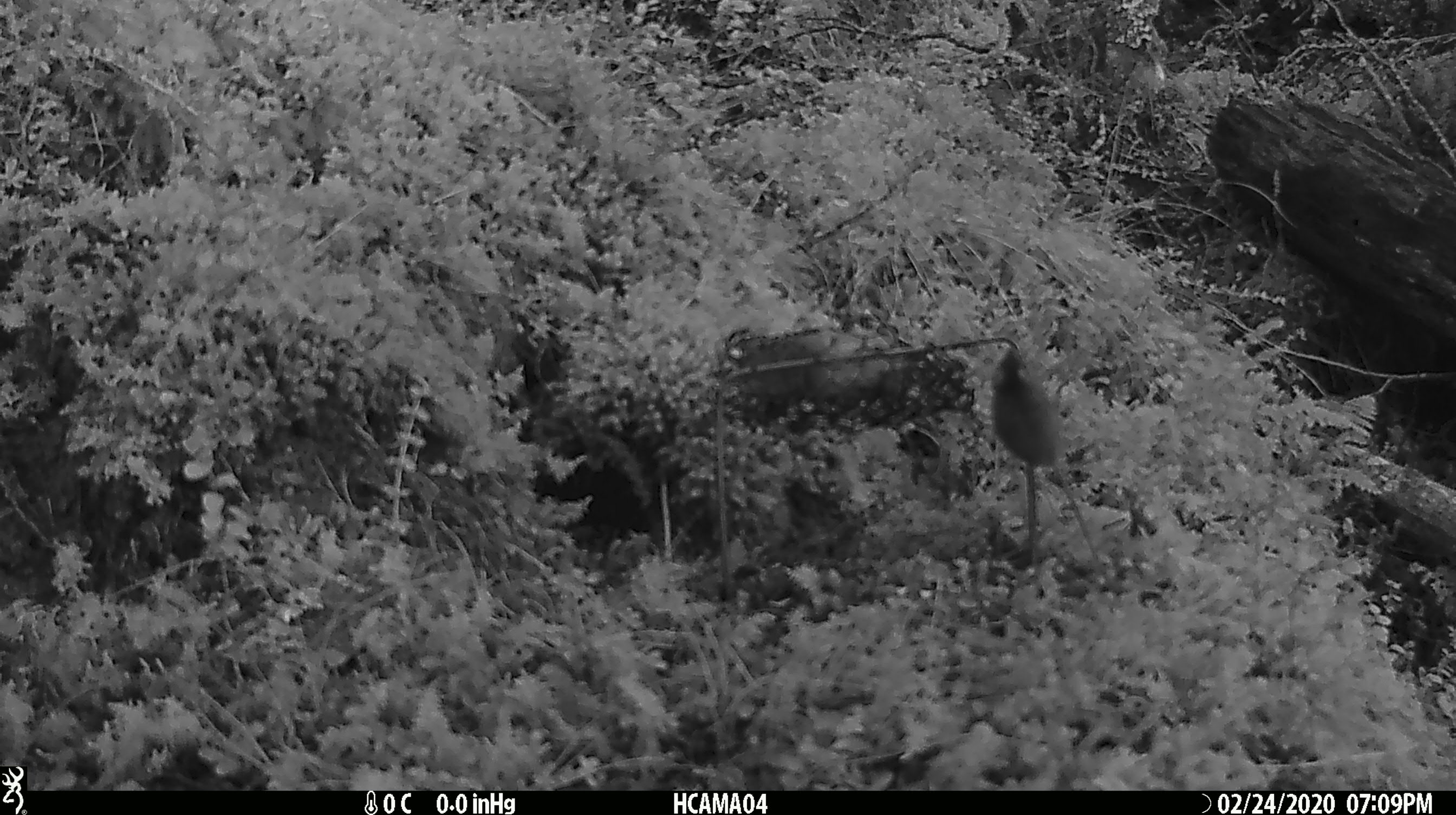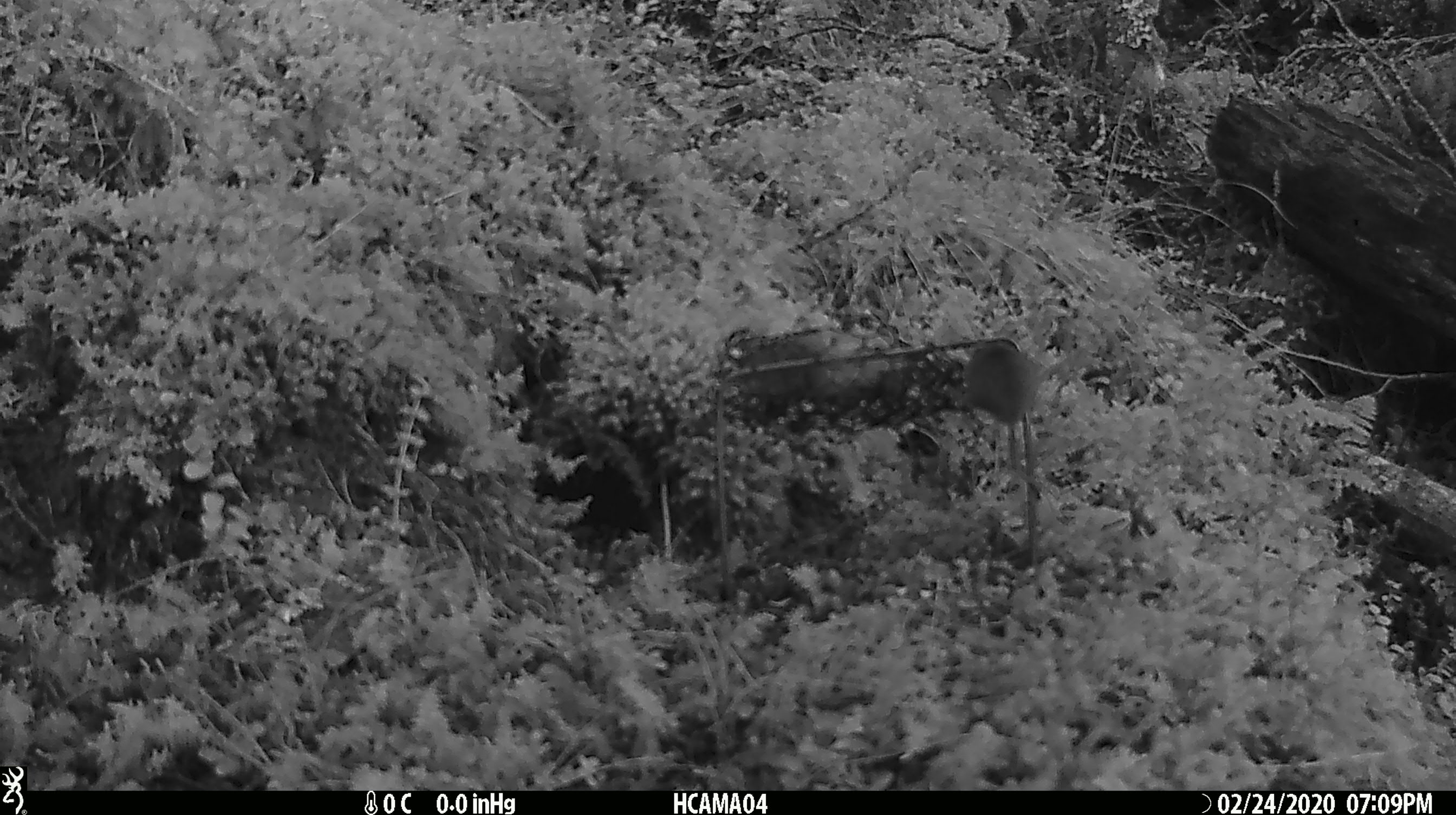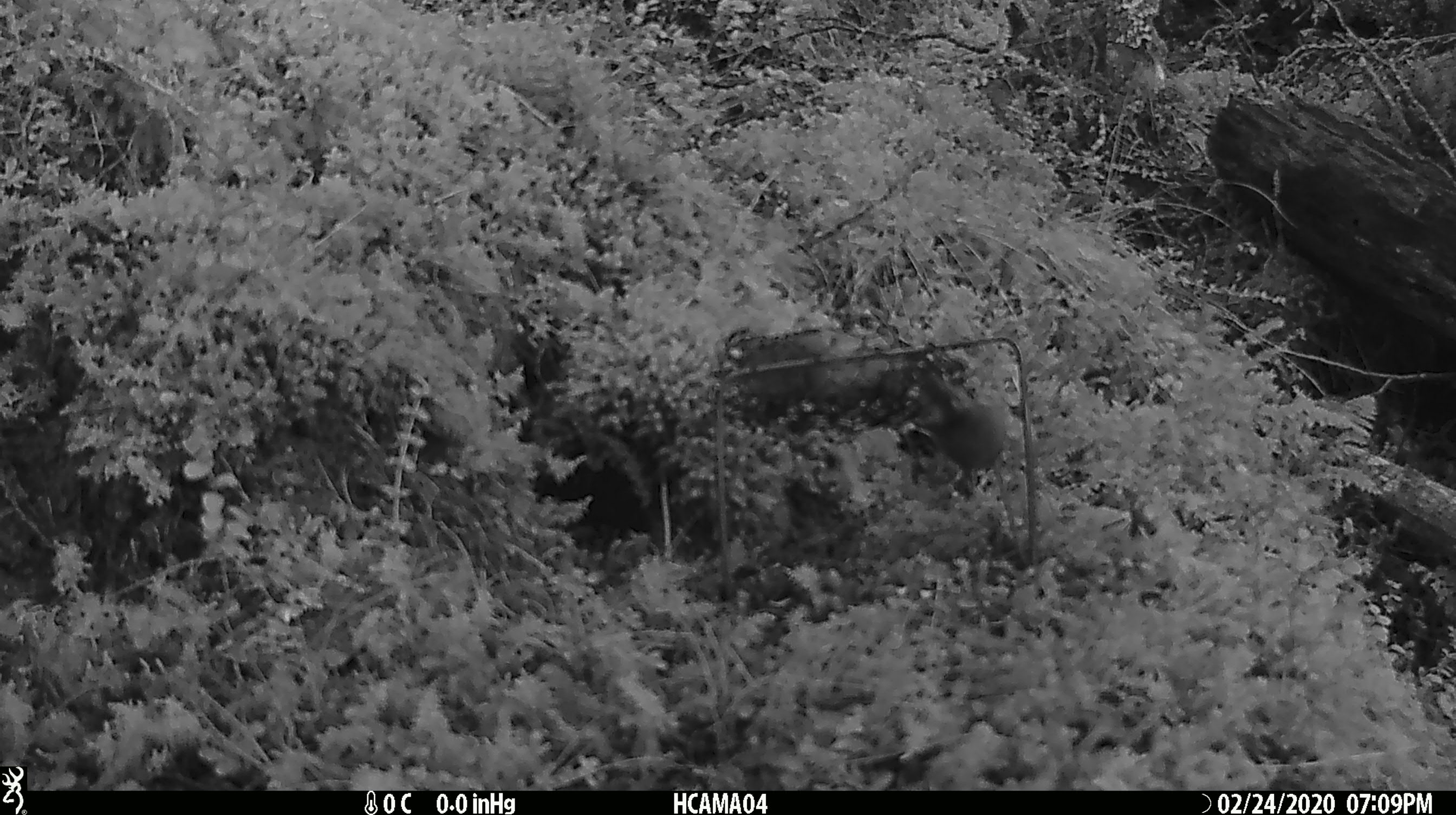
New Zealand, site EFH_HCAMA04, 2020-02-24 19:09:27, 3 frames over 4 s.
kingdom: Animalia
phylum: Chordata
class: Mammalia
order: Rodentia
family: Muridae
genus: Mus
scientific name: Mus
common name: mouse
Mouse (Mus).